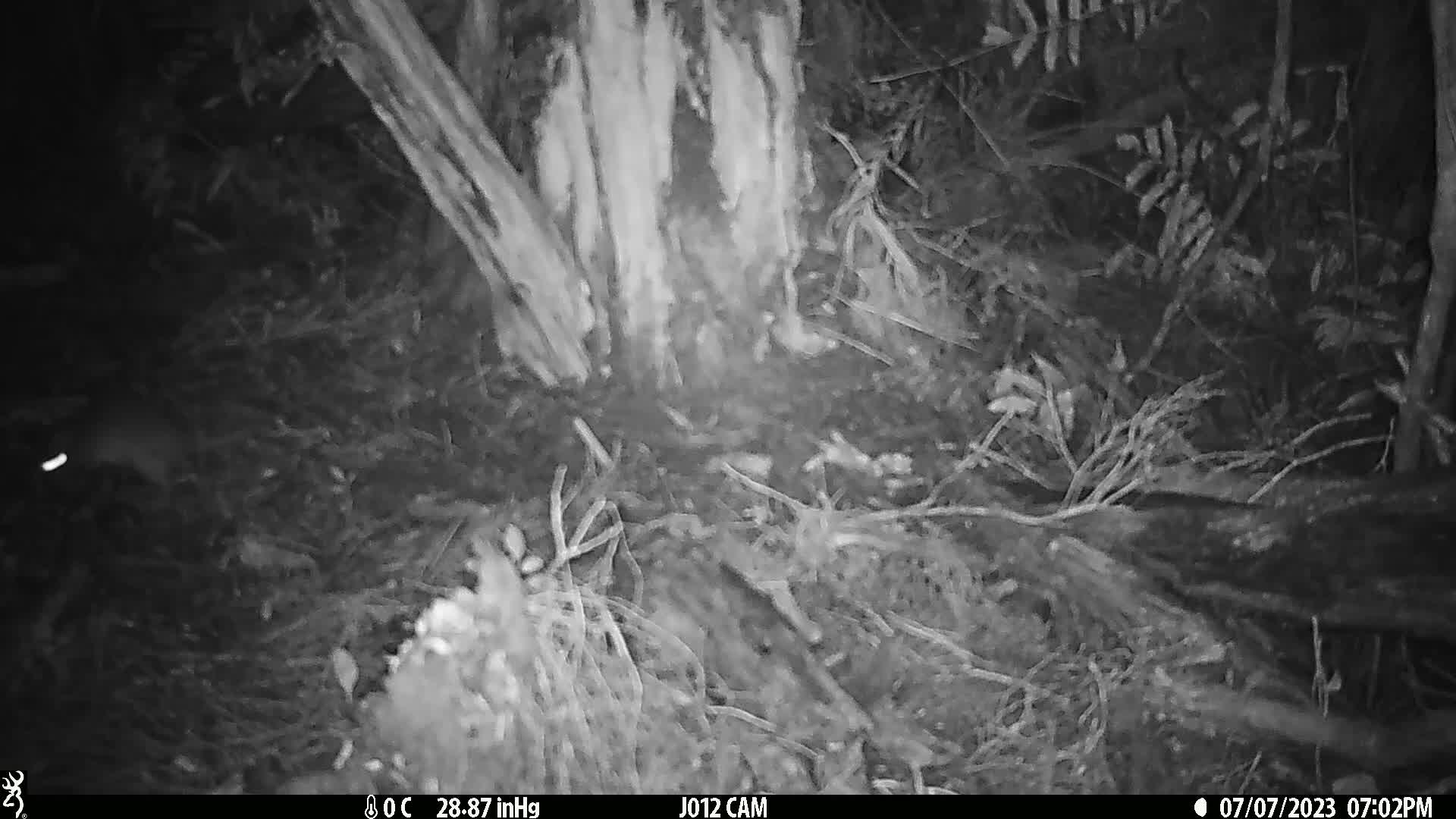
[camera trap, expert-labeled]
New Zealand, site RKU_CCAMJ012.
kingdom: Animalia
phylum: Chordata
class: Mammalia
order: Rodentia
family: Muridae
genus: Rattus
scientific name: Rattus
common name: rat